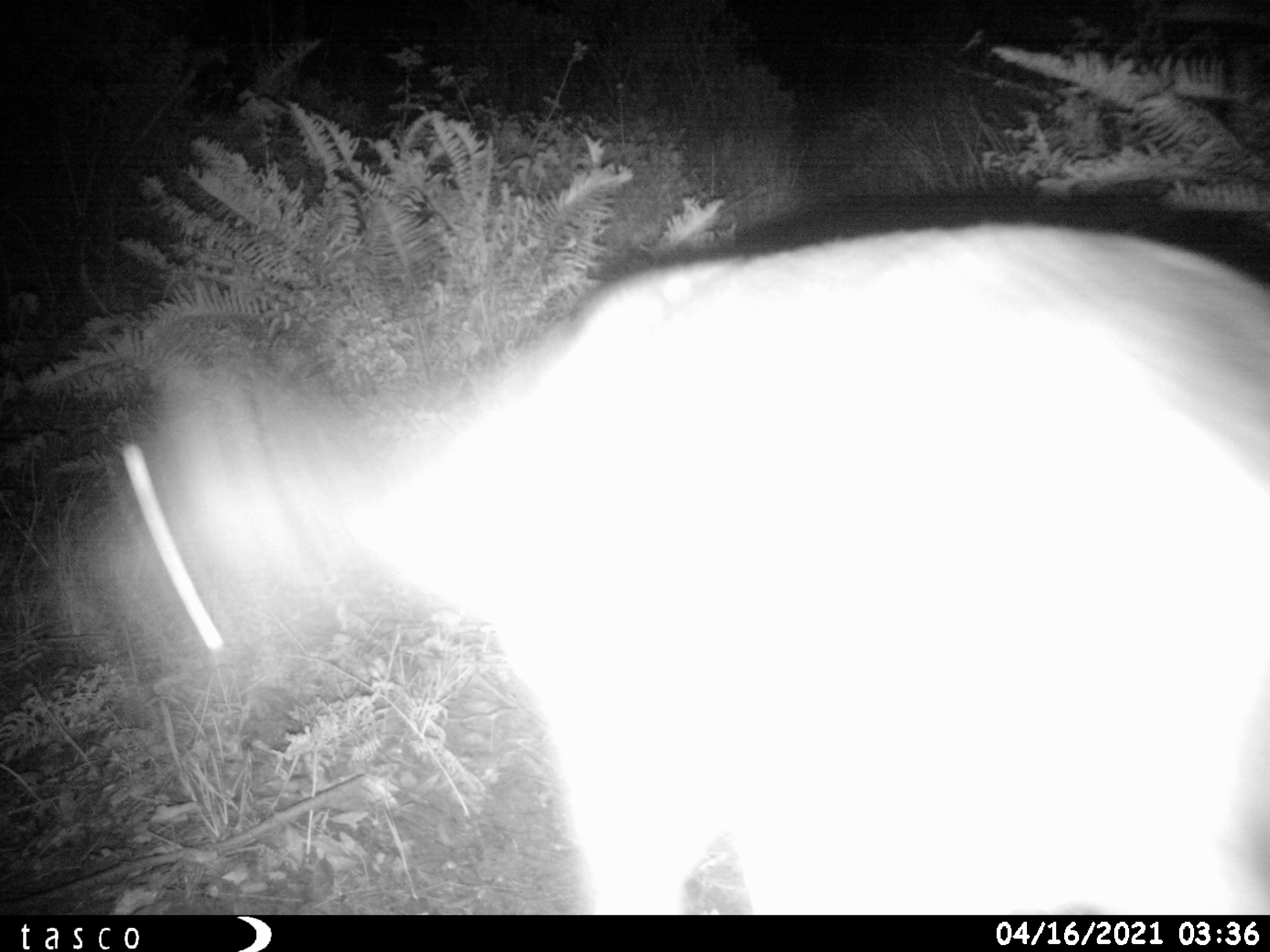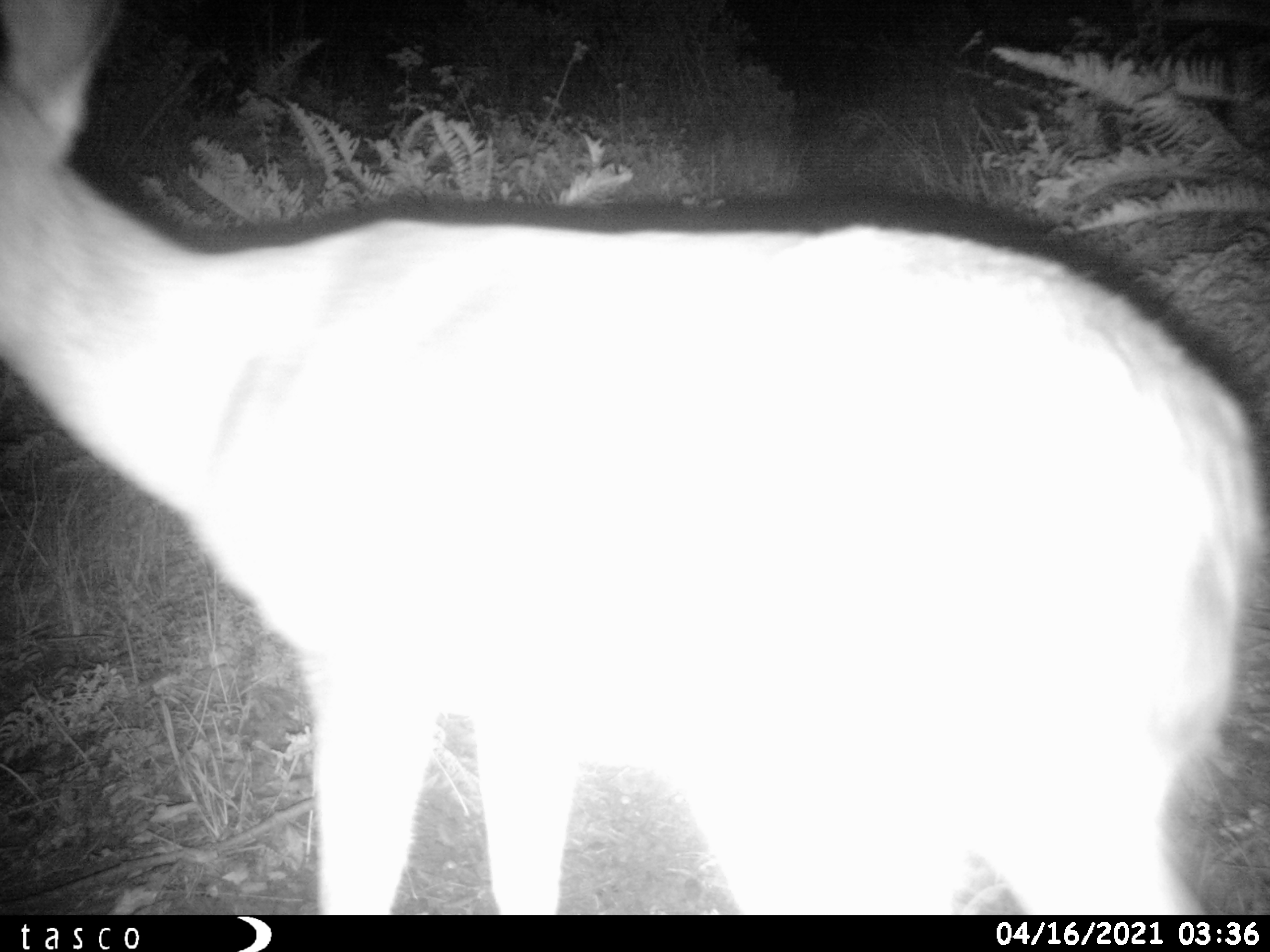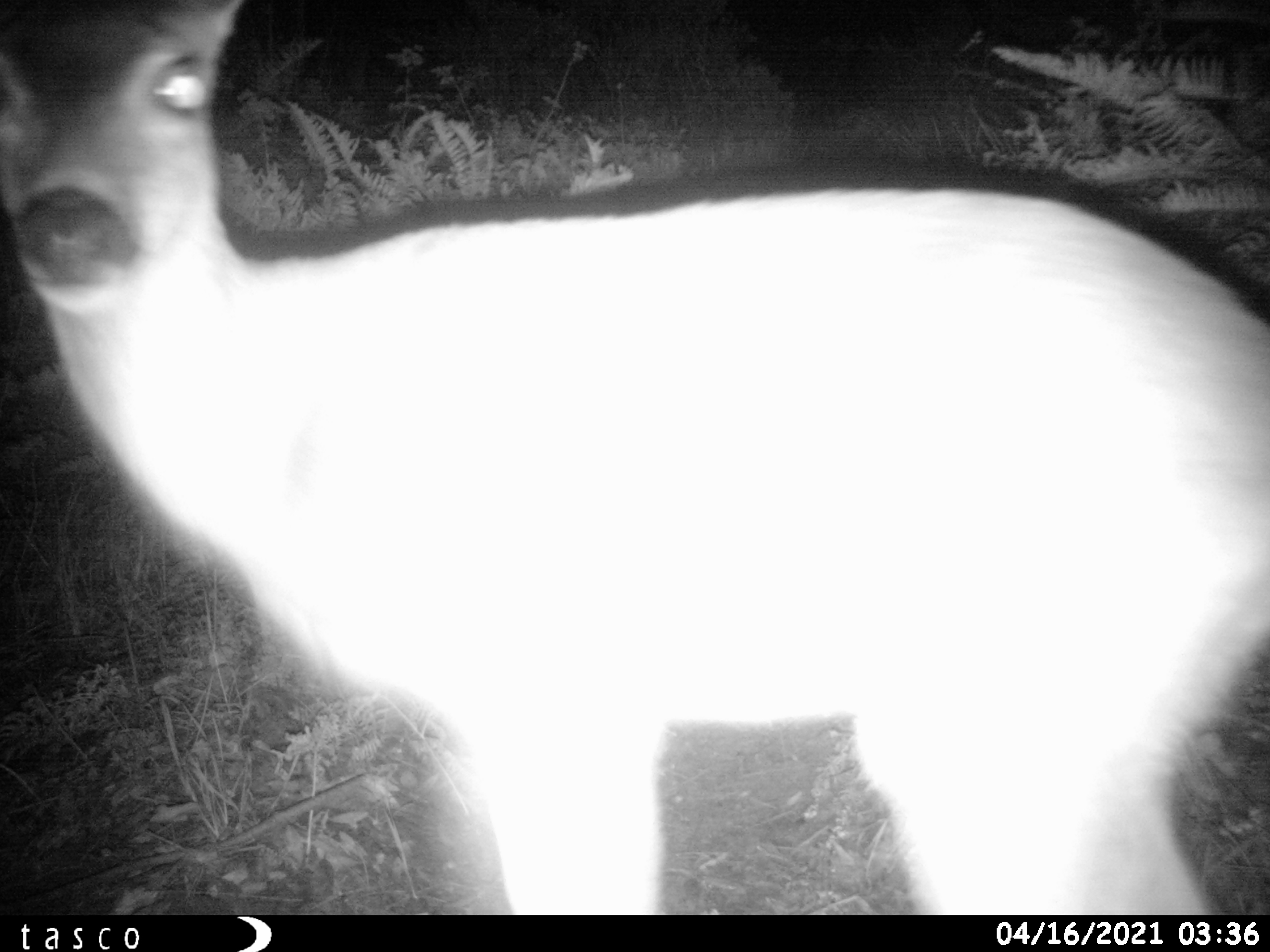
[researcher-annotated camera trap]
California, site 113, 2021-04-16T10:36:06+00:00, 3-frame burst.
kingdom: Animalia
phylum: Chordata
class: Mammalia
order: Artiodactyla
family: Cervidae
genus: Odocoileus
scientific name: Odocoileus hemionus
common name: mule deer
Mule deer (Odocoileus hemionus).